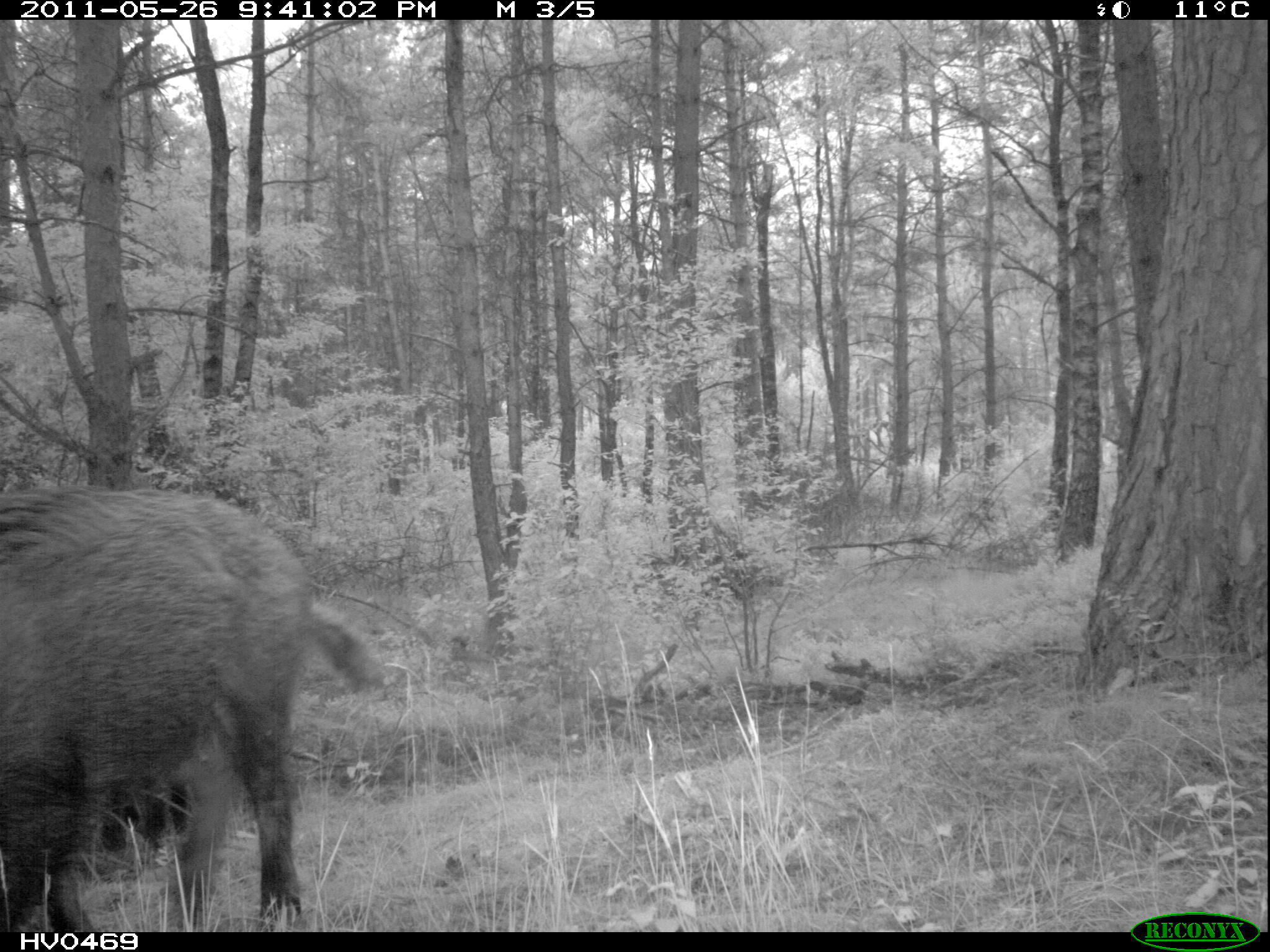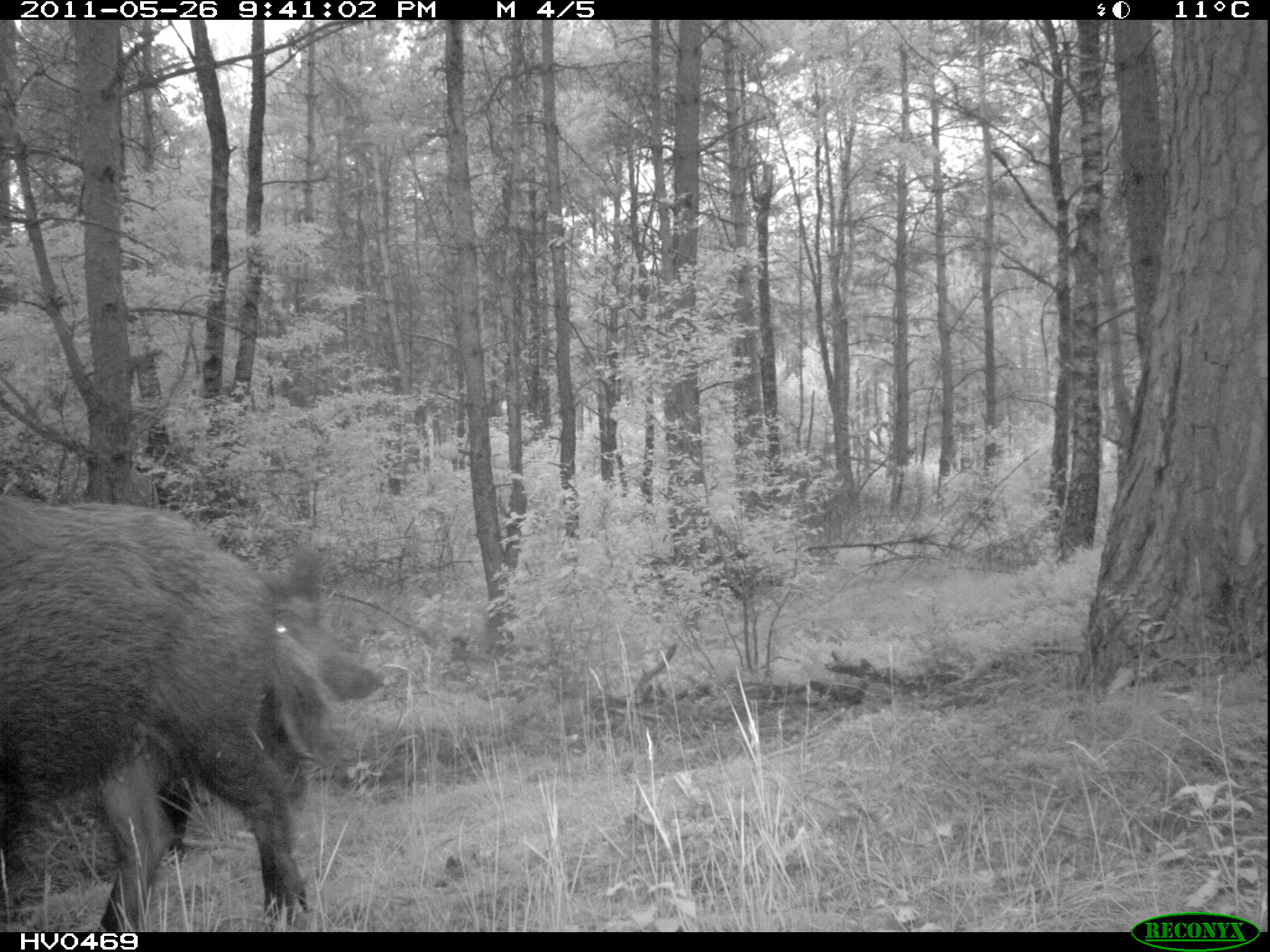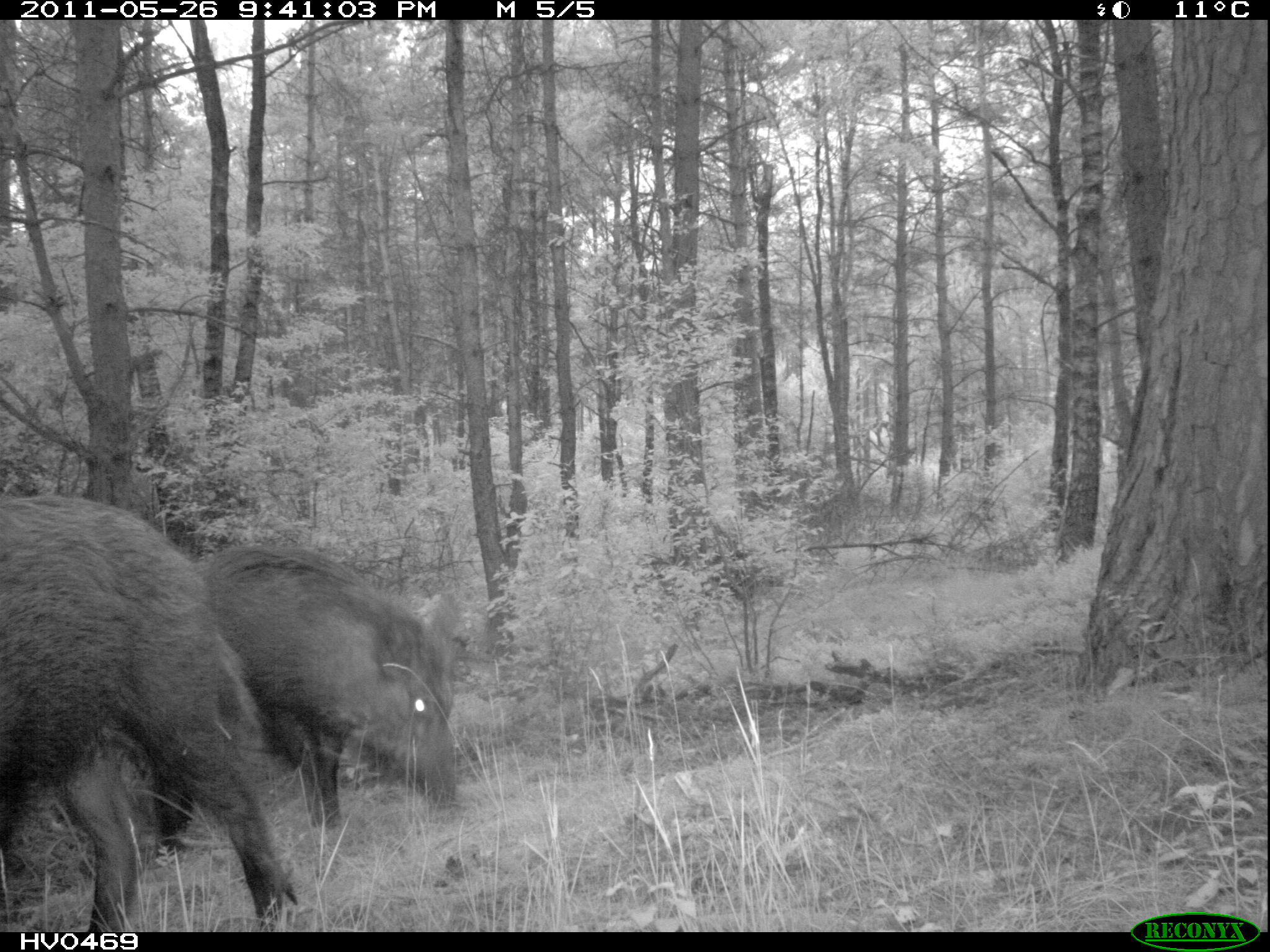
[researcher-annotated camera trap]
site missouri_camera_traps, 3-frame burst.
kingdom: Animalia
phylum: Chordata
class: Mammalia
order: Artiodactyla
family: Suidae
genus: Sus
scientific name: Sus scrofa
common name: wild boar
Wild boar (Sus scrofa). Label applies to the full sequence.